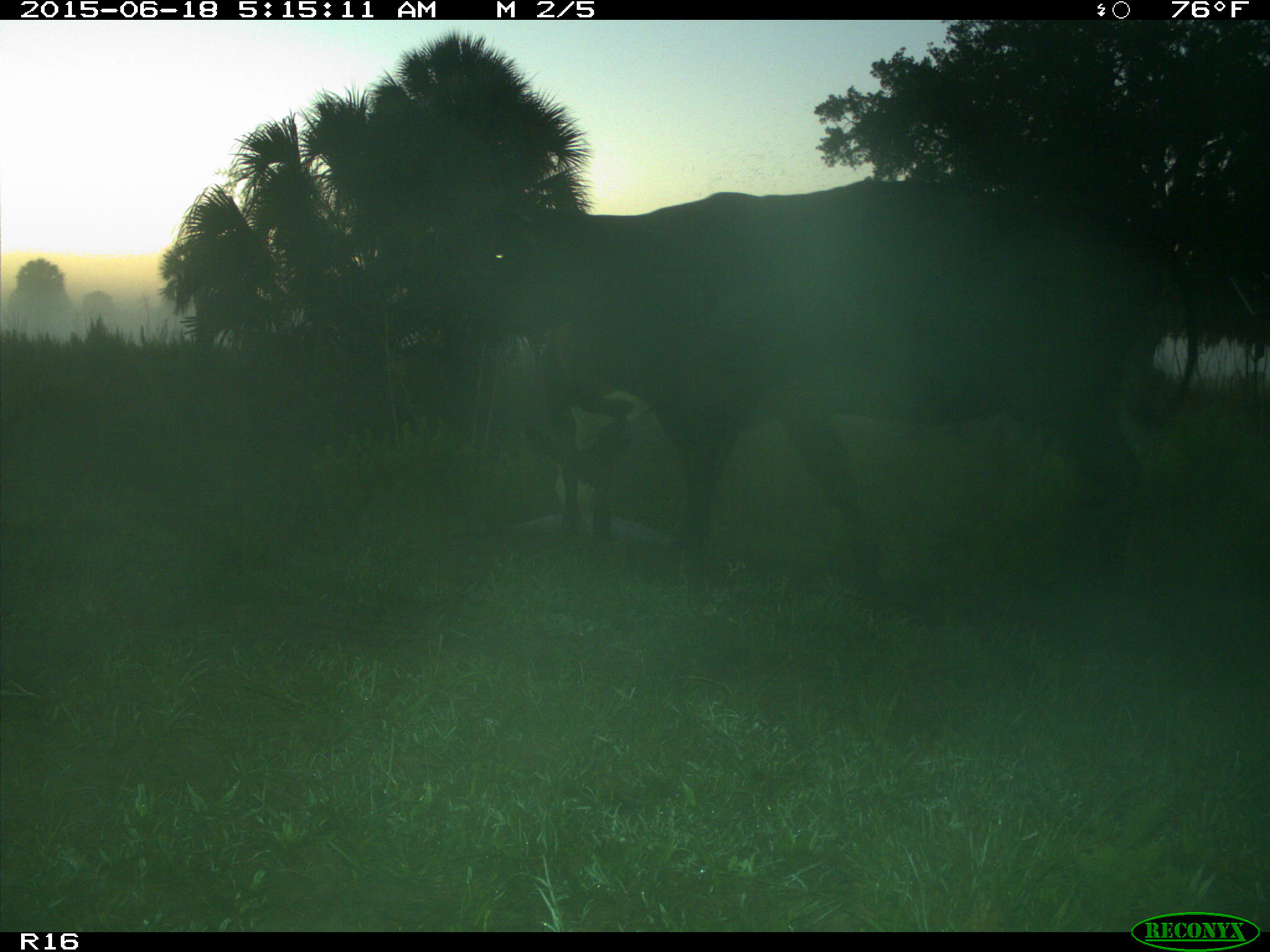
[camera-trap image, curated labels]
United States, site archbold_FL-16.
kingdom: Animalia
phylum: Chordata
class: Mammalia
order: Artiodactyla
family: Bovidae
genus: Bos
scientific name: Bos taurus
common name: domestic cow